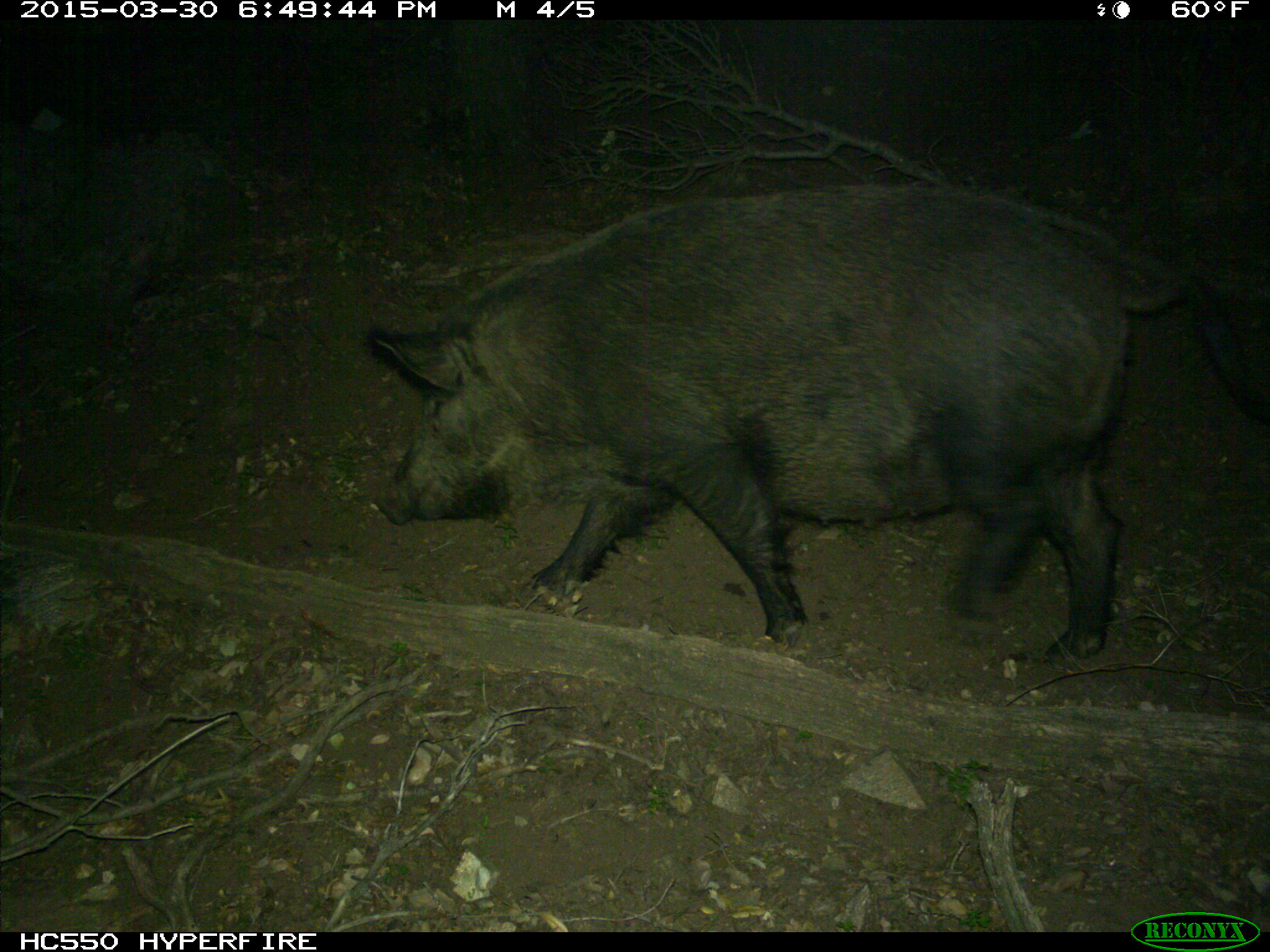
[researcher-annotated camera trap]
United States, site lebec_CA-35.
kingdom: Animalia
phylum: Chordata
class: Mammalia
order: Artiodactyla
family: Suidae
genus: Sus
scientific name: Sus scrofa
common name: wild boar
Sus scrofa (wild boar).